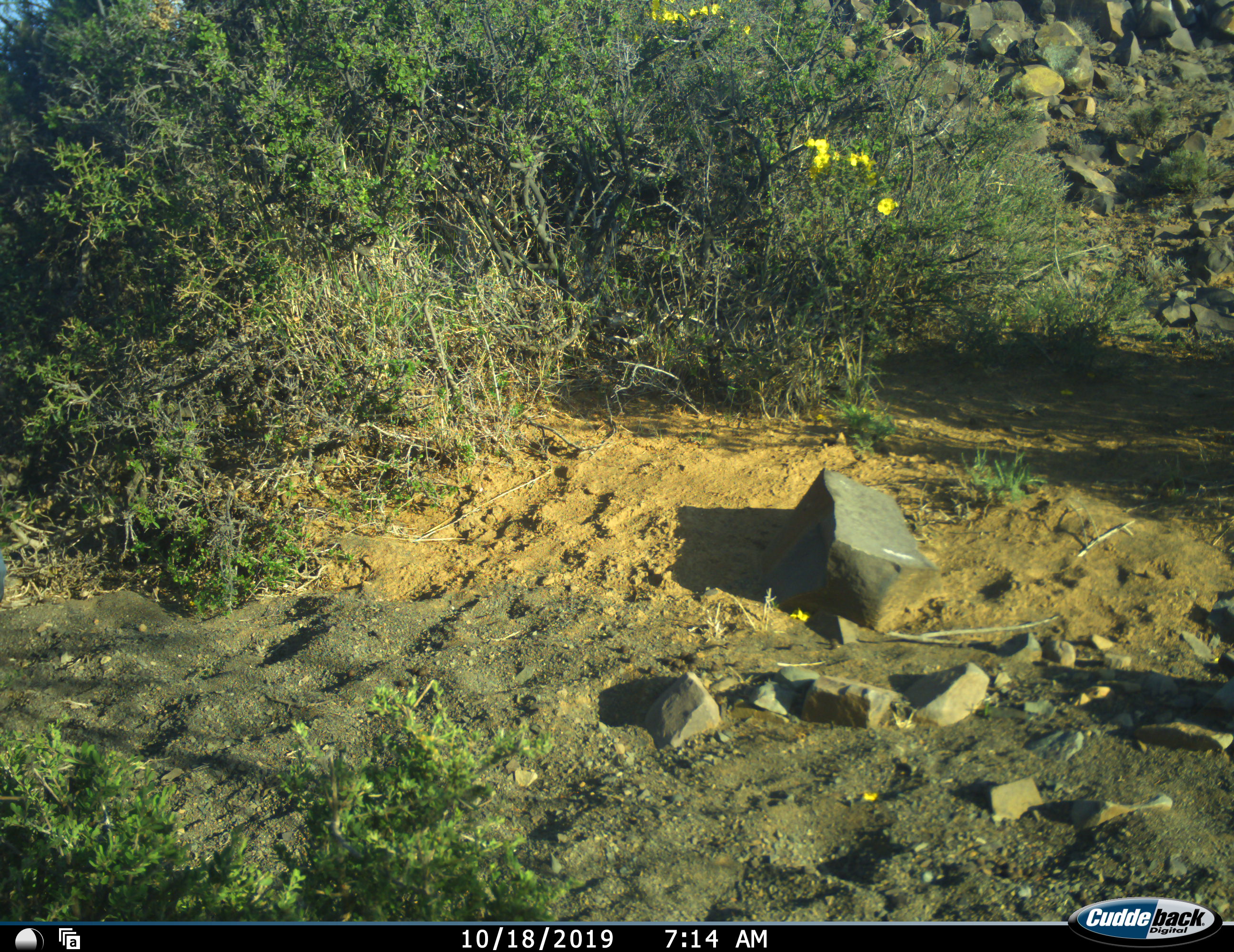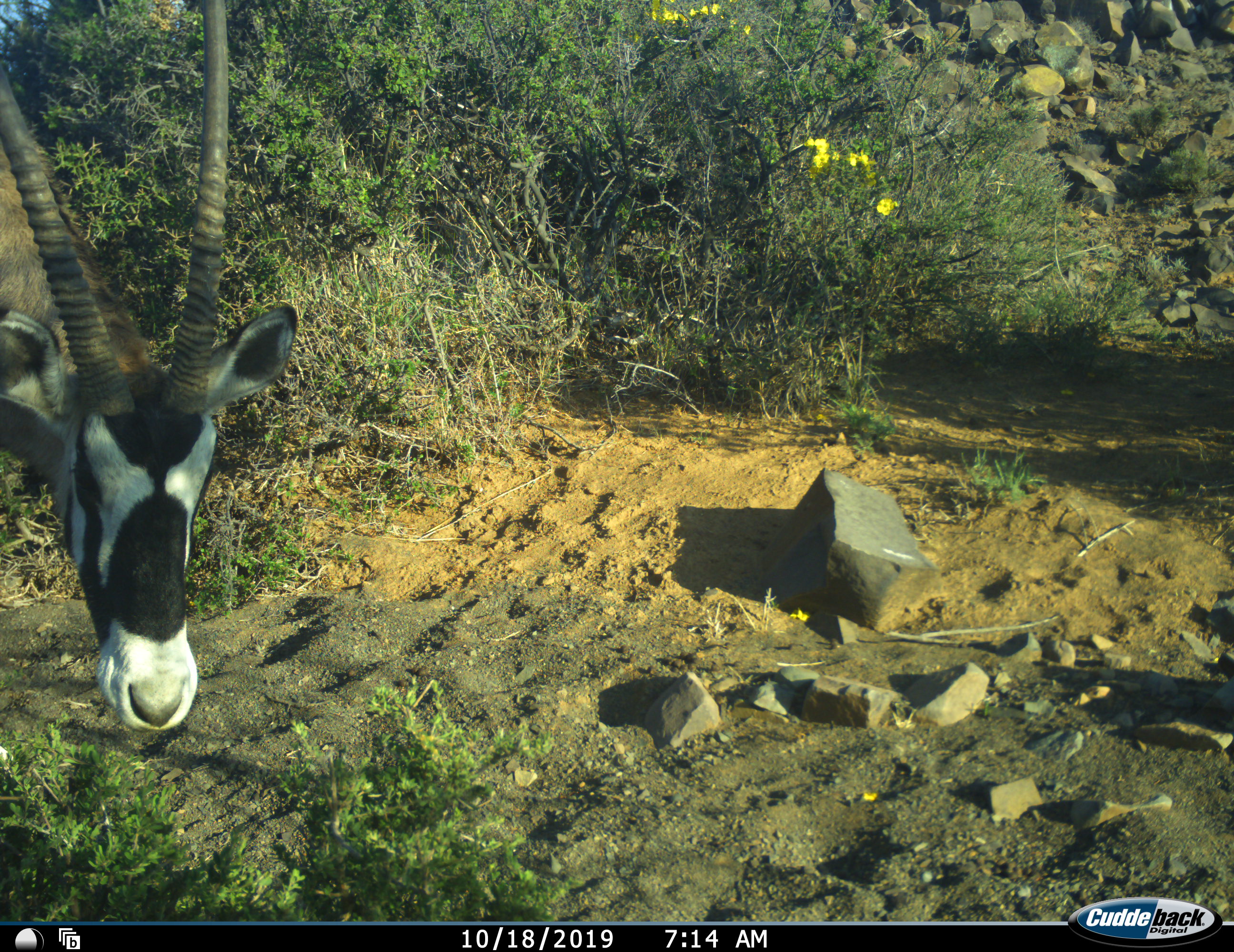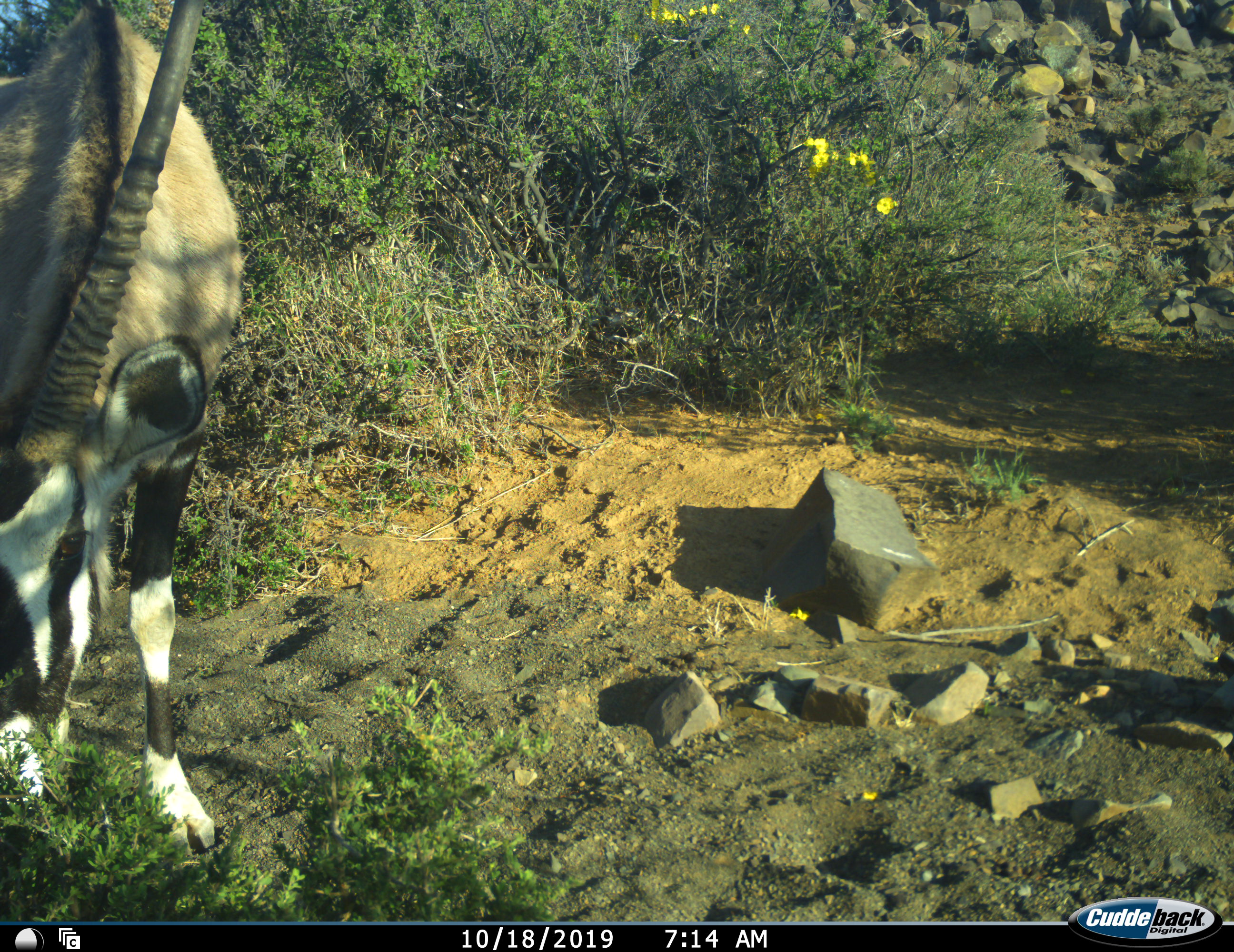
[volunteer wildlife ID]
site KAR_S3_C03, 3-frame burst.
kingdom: Animalia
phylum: Chordata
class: Mammalia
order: Artiodactyla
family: Bovidae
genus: Oryx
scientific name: Oryx gazella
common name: gemsbok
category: oryx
Oryx (gemsbok) (Oryx gazella), count 1. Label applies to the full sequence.